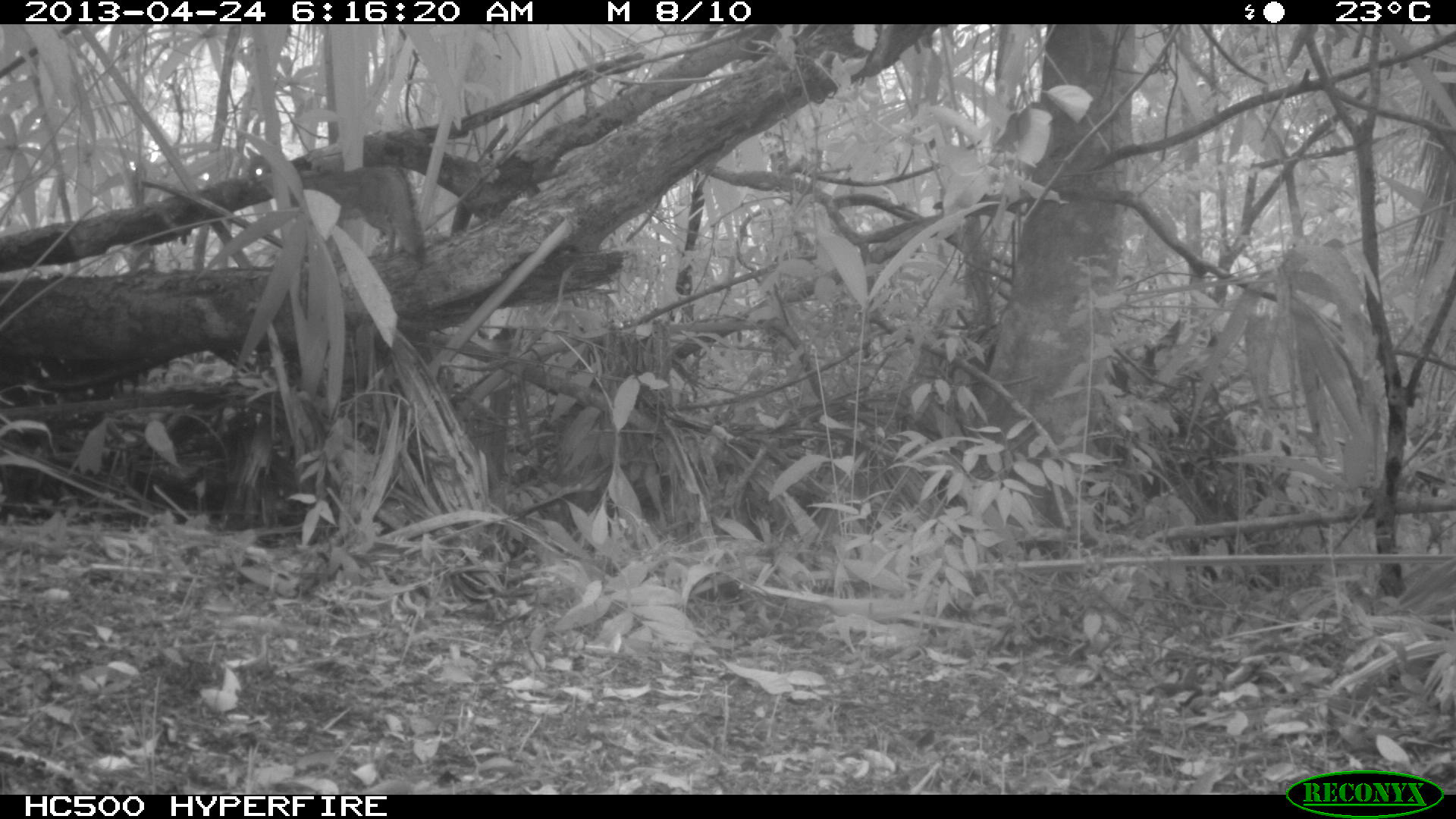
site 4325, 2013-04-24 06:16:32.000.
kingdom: Animalia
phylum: Chordata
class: Mammalia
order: Carnivora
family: Canidae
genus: Urocyon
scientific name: Urocyon cinereoargenteus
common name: gray fox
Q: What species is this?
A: Urocyon cinereoargenteus (gray fox).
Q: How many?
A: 1.